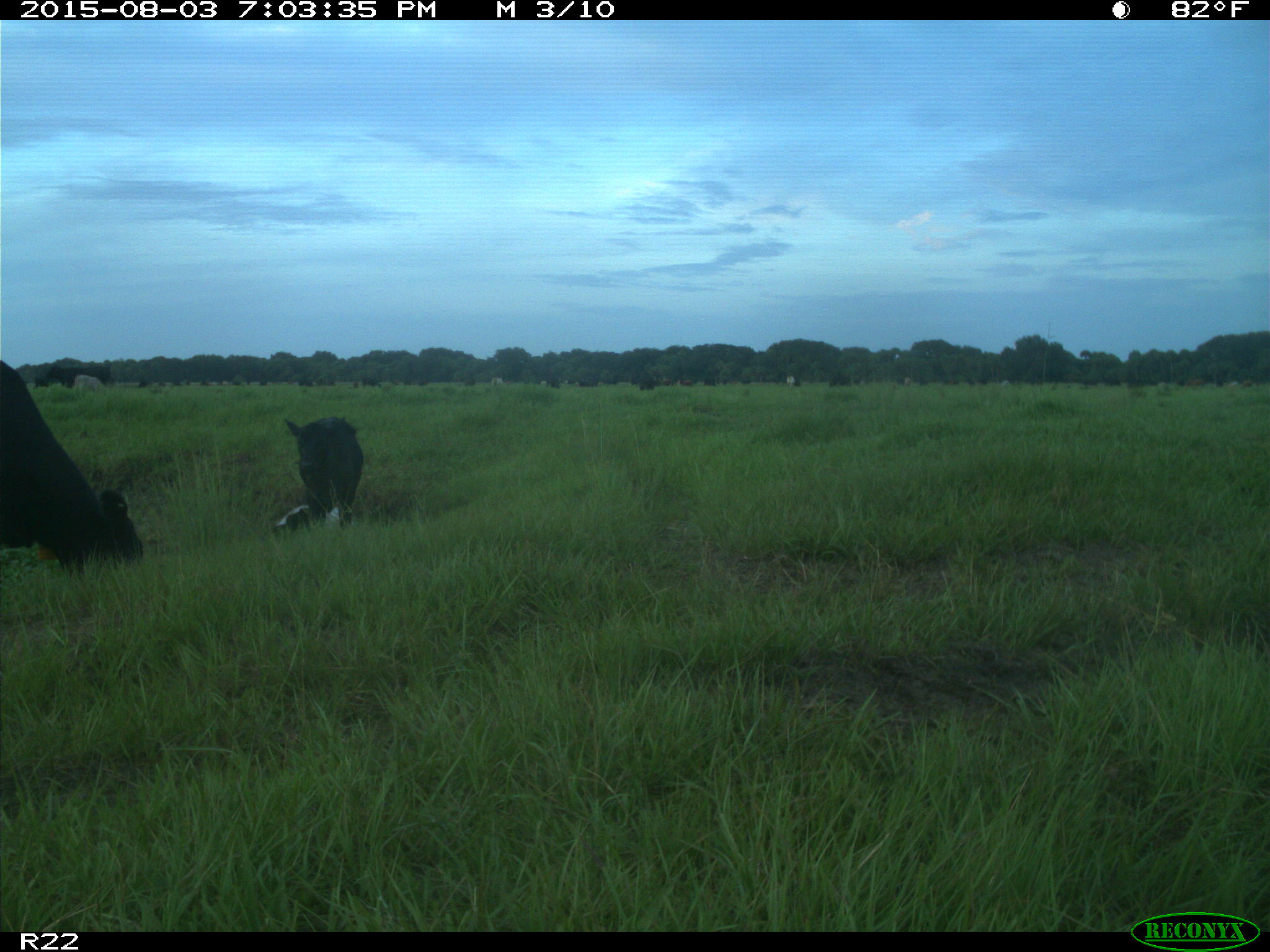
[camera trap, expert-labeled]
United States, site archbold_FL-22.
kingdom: Animalia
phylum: Chordata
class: Mammalia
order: Artiodactyla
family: Bovidae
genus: Bos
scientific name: Bos taurus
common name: domestic cow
Bos taurus (domestic cow).